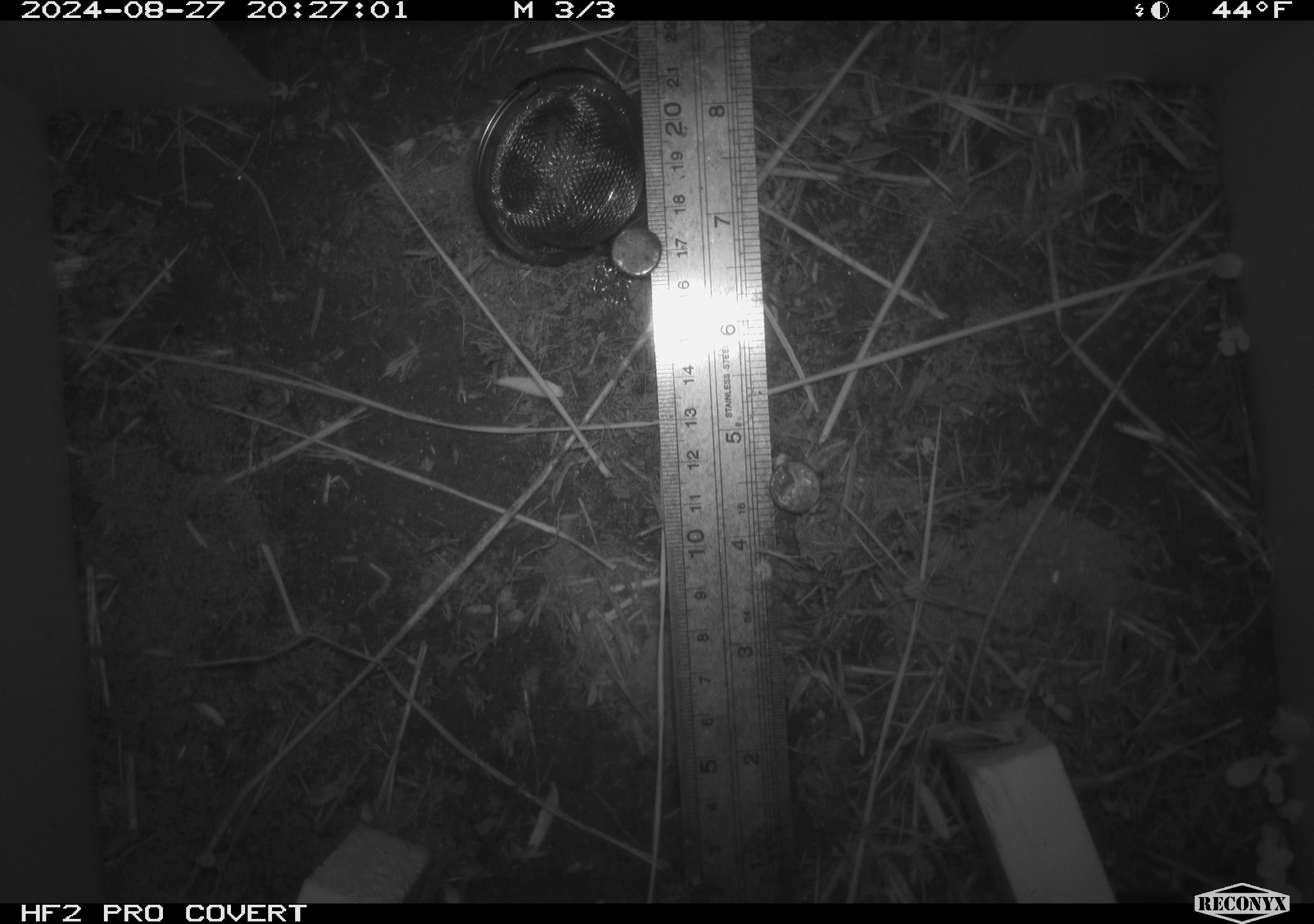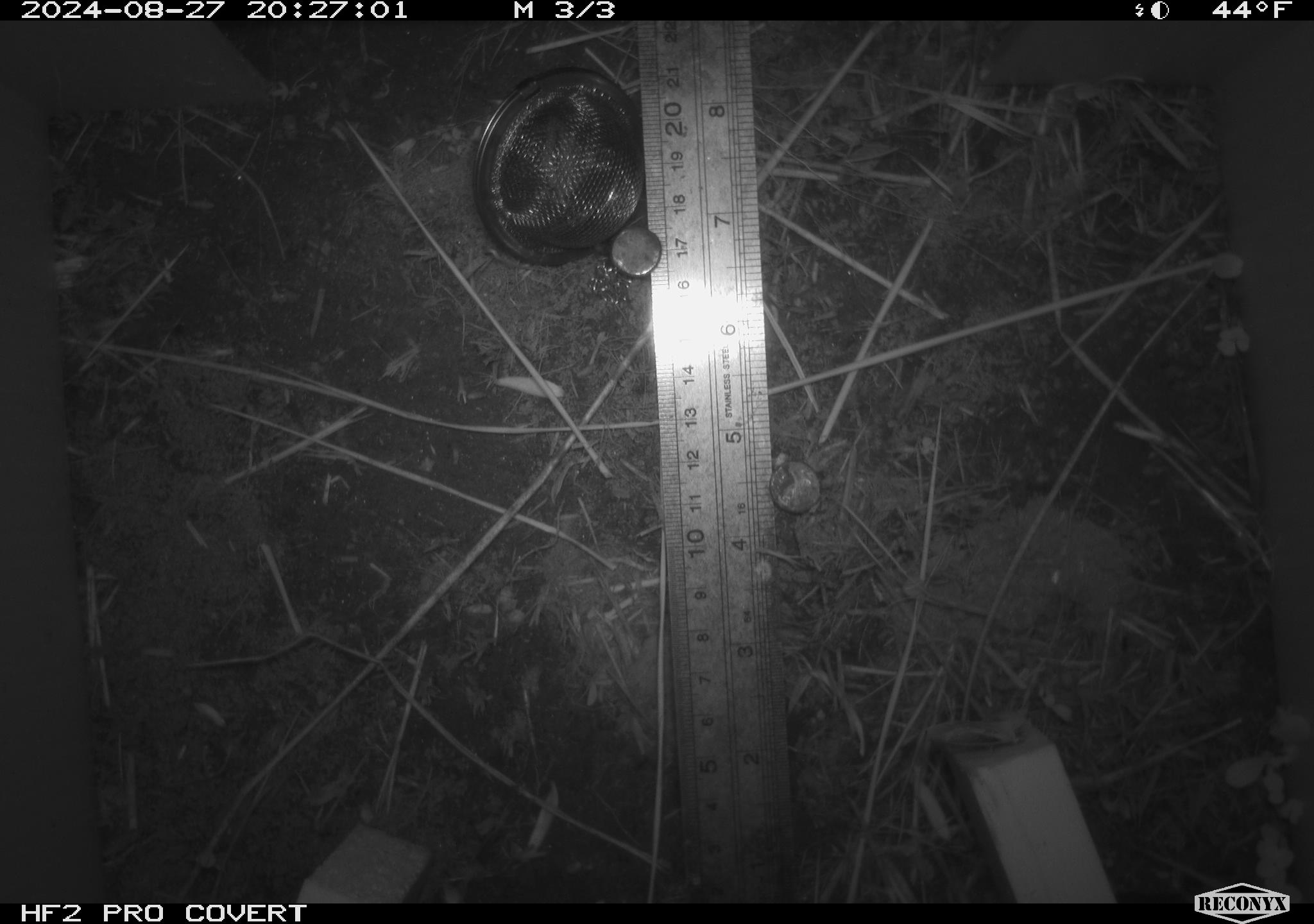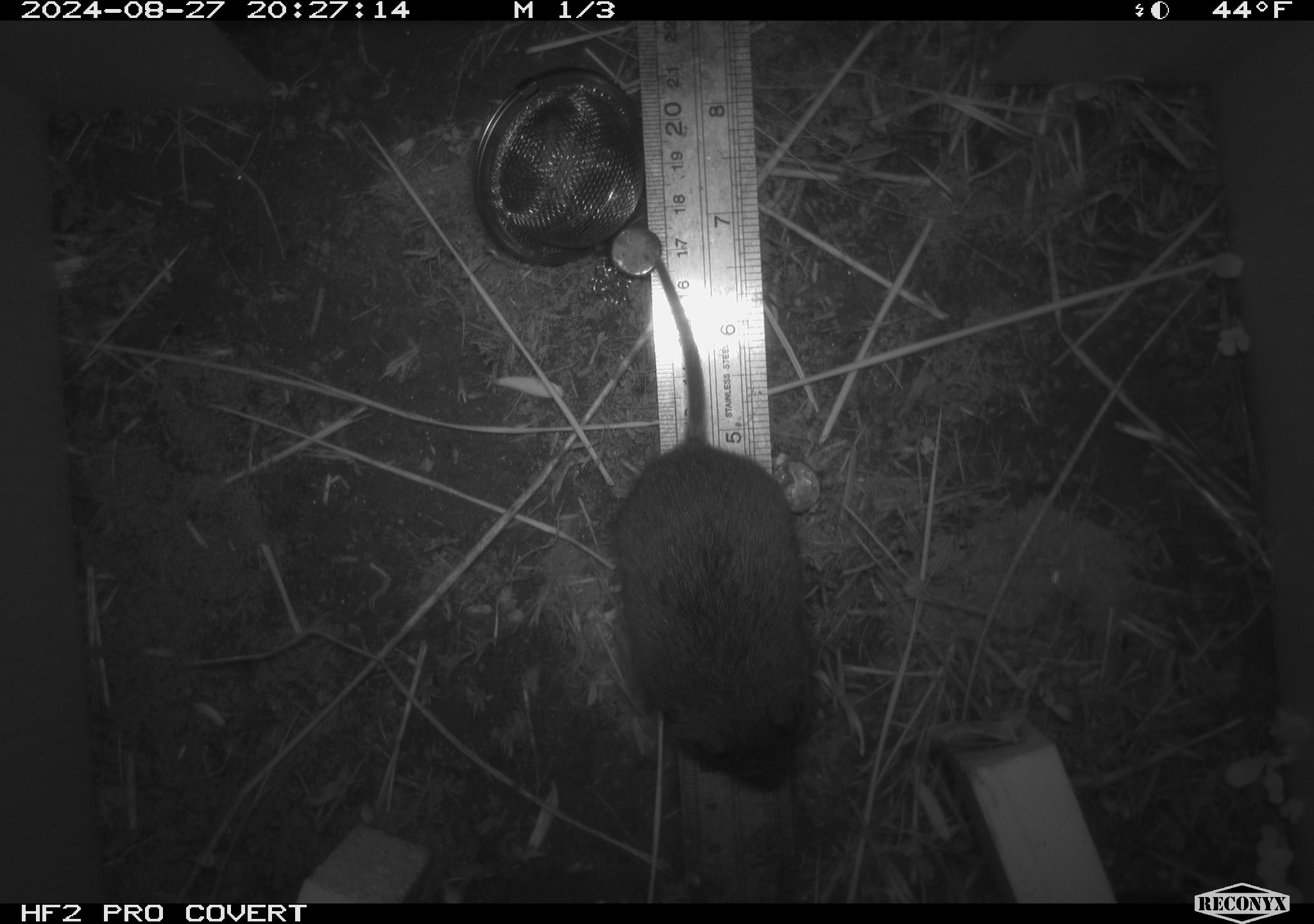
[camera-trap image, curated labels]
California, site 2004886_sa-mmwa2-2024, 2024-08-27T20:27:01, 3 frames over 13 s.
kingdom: Animalia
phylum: Chordata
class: Mammalia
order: Rodentia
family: Cricetidae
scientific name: Arvicolinae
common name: voles, lemmings, and muskrats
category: arvicolinae subfamily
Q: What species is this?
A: Arvicolinae subfamily (voles, lemmings, and muskrats) (Arvicolinae).